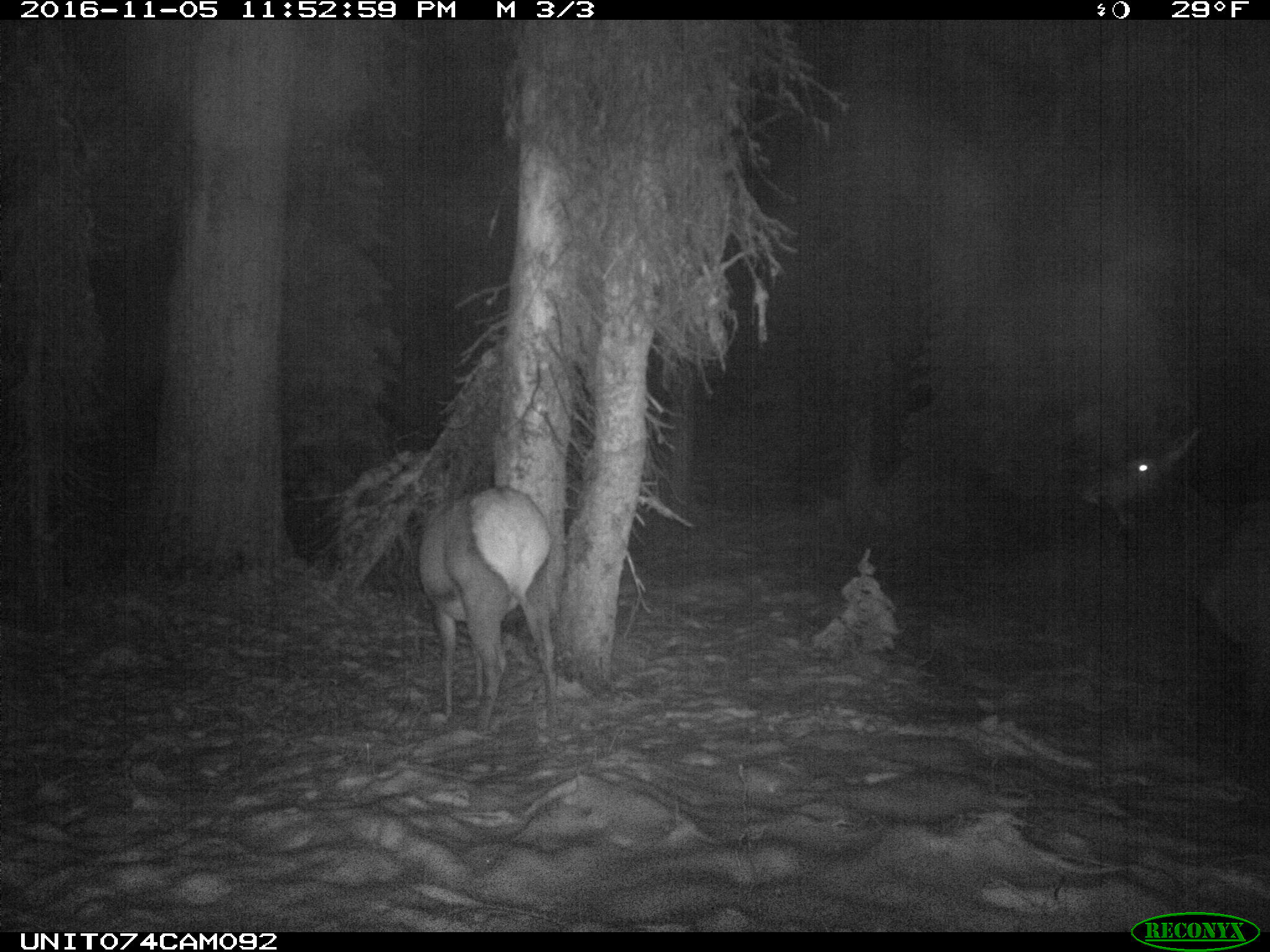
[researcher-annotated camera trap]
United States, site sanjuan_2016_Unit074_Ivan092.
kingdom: Animalia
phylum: Chordata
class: Mammalia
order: Artiodactyla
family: Cervidae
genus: Cervus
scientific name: Cervus elaphus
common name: red deer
Cervus elaphus (red deer).